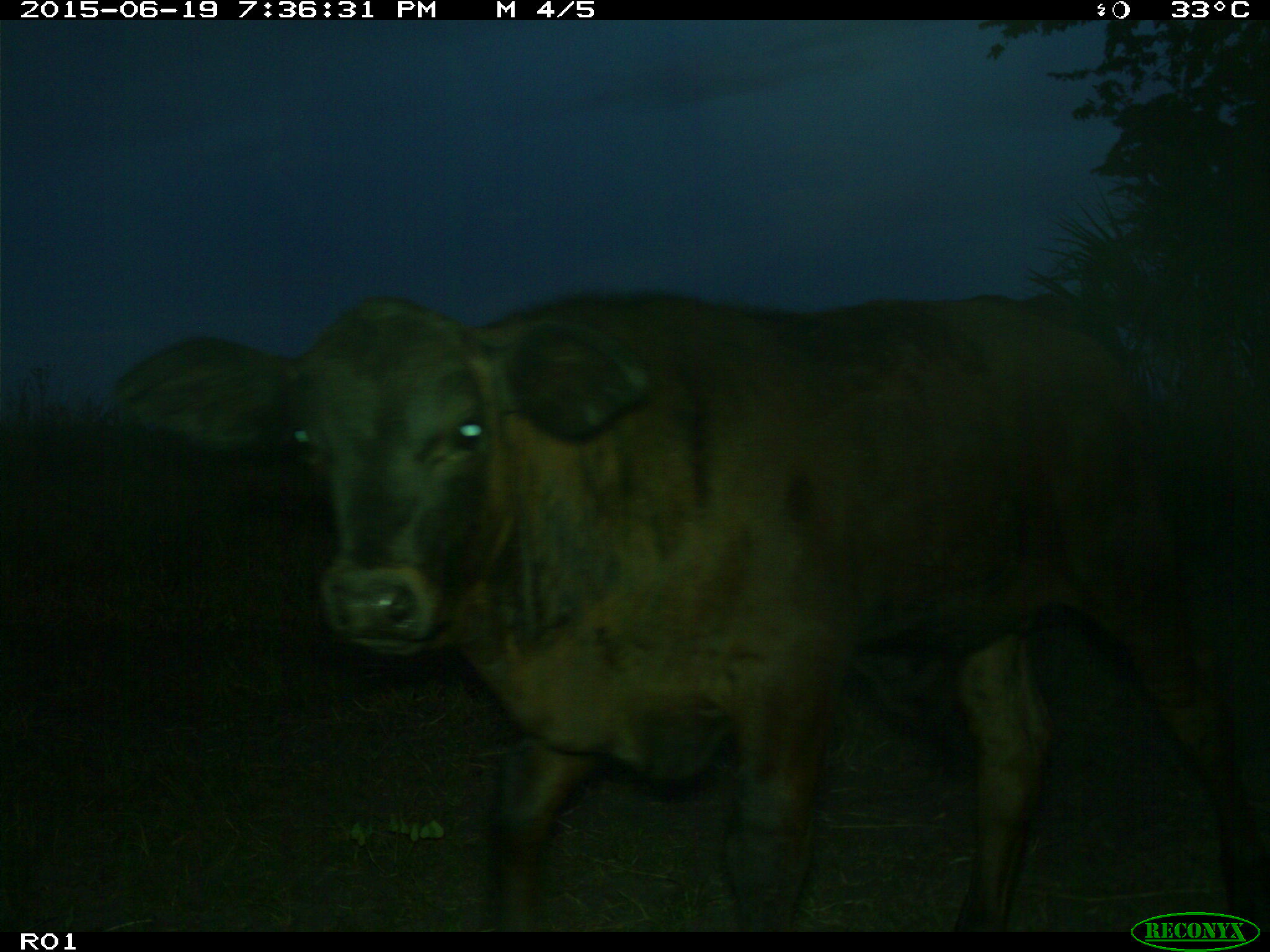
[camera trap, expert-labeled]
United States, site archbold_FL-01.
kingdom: Animalia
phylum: Chordata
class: Mammalia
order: Artiodactyla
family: Bovidae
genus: Bos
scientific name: Bos taurus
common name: domestic cow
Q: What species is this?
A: Bos taurus (domestic cow).